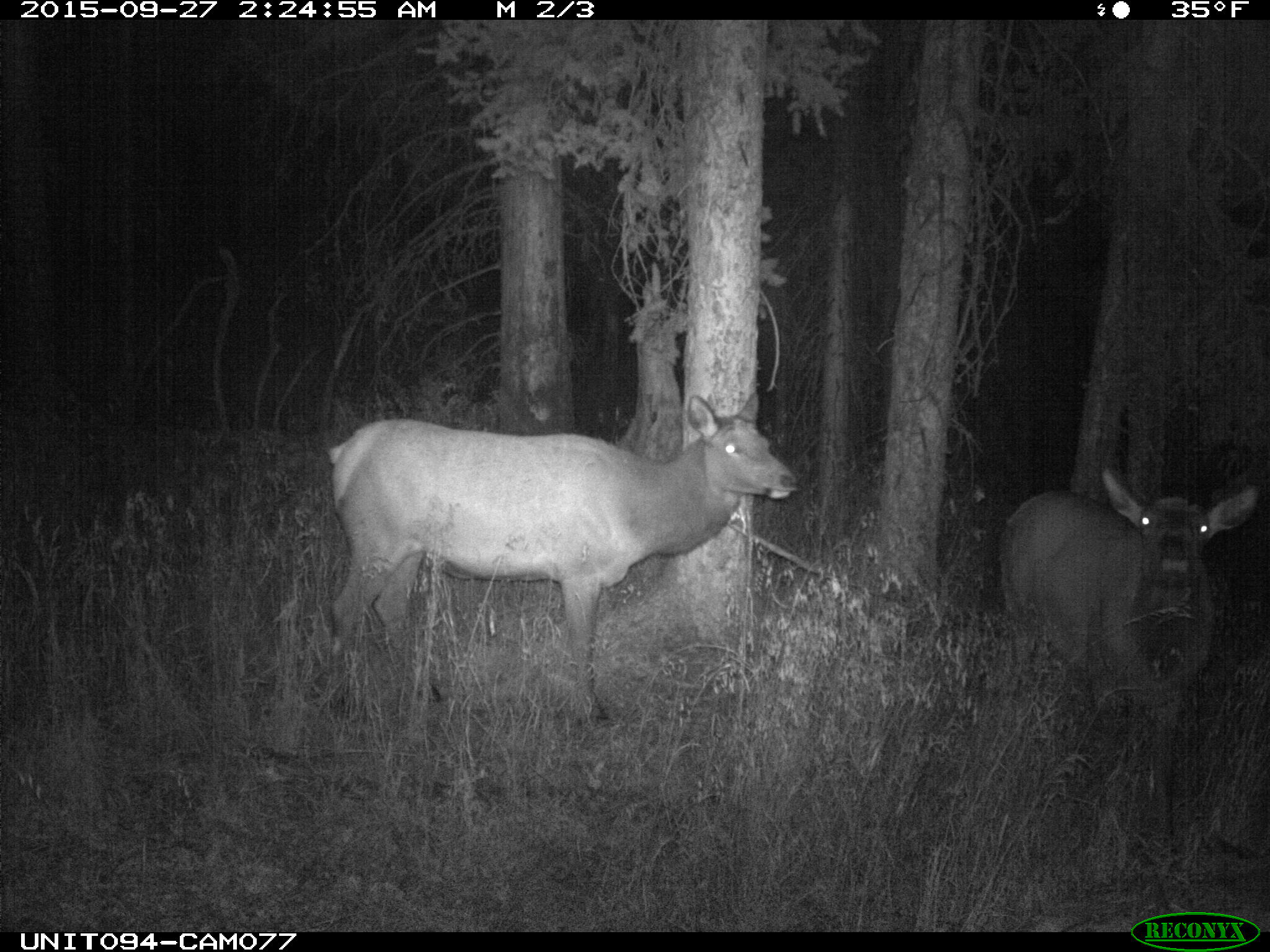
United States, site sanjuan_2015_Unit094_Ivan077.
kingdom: Animalia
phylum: Chordata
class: Mammalia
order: Artiodactyla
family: Cervidae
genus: Cervus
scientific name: Cervus elaphus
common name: red deer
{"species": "Cervus elaphus (red deer)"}